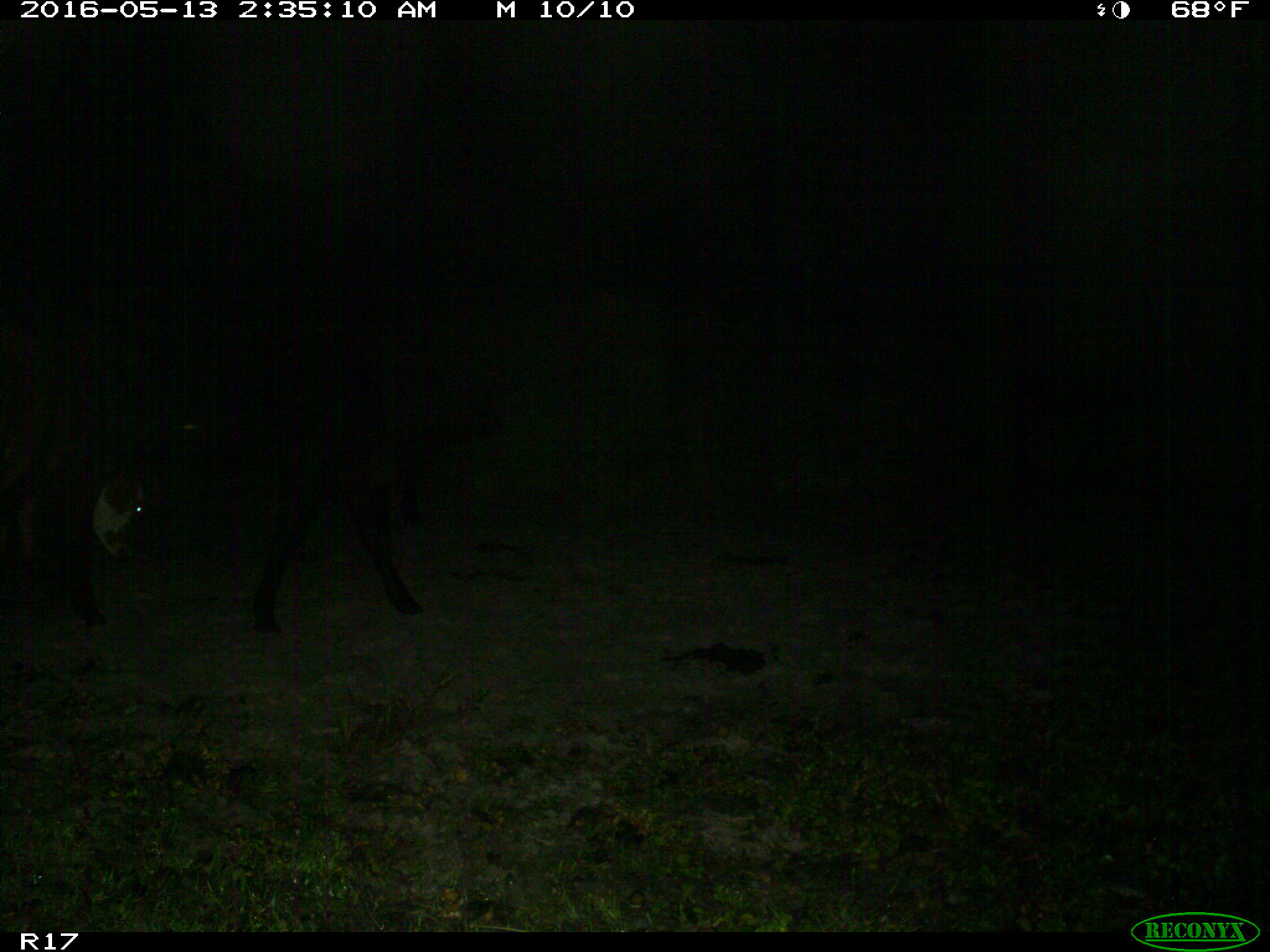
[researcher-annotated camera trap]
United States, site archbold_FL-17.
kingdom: Animalia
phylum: Chordata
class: Mammalia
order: Artiodactyla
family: Bovidae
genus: Bos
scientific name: Bos taurus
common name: domestic cow